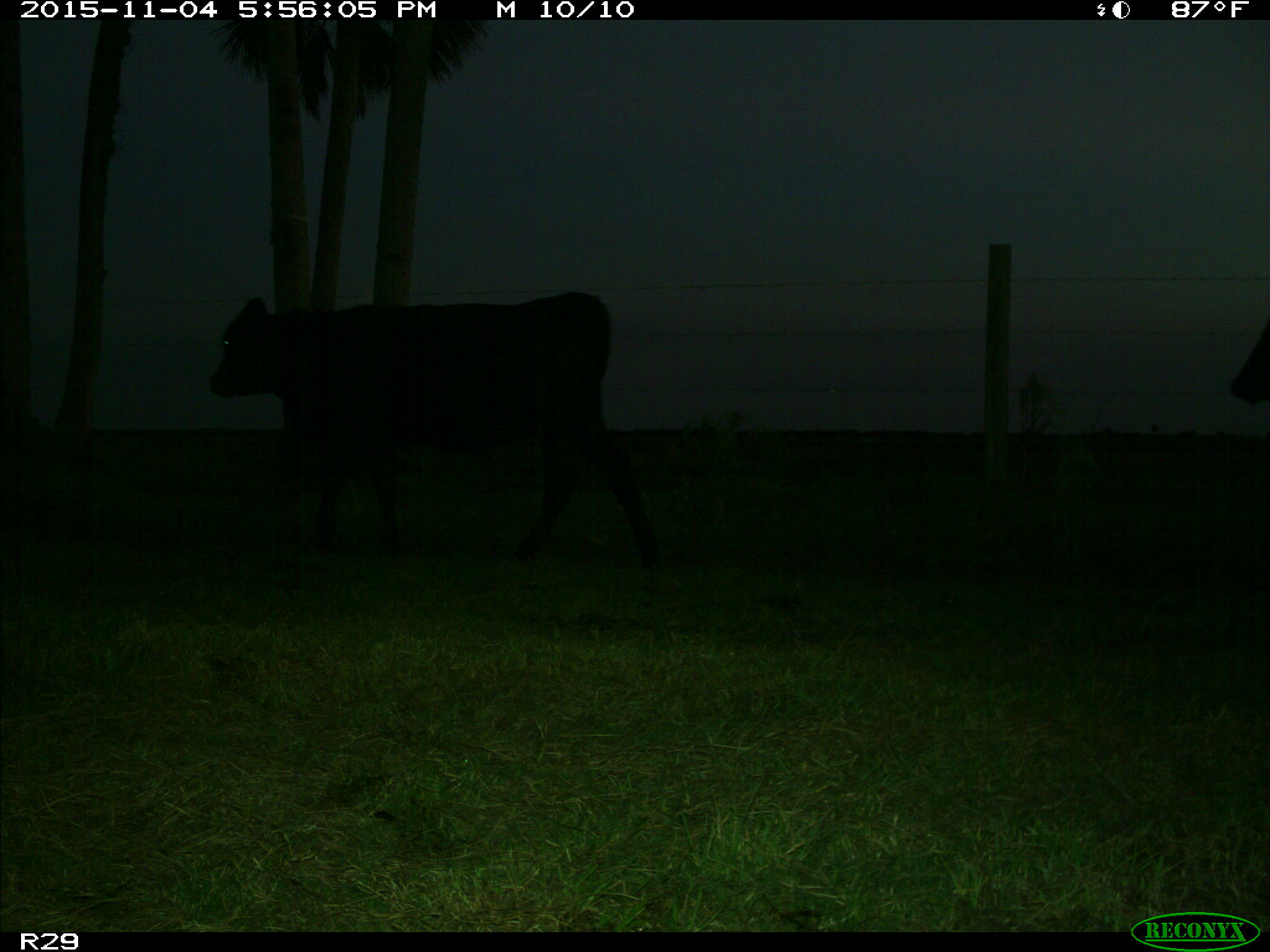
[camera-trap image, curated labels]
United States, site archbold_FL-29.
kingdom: Animalia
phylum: Chordata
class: Mammalia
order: Artiodactyla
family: Bovidae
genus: Bos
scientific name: Bos taurus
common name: domestic cow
Bos taurus (domestic cow).